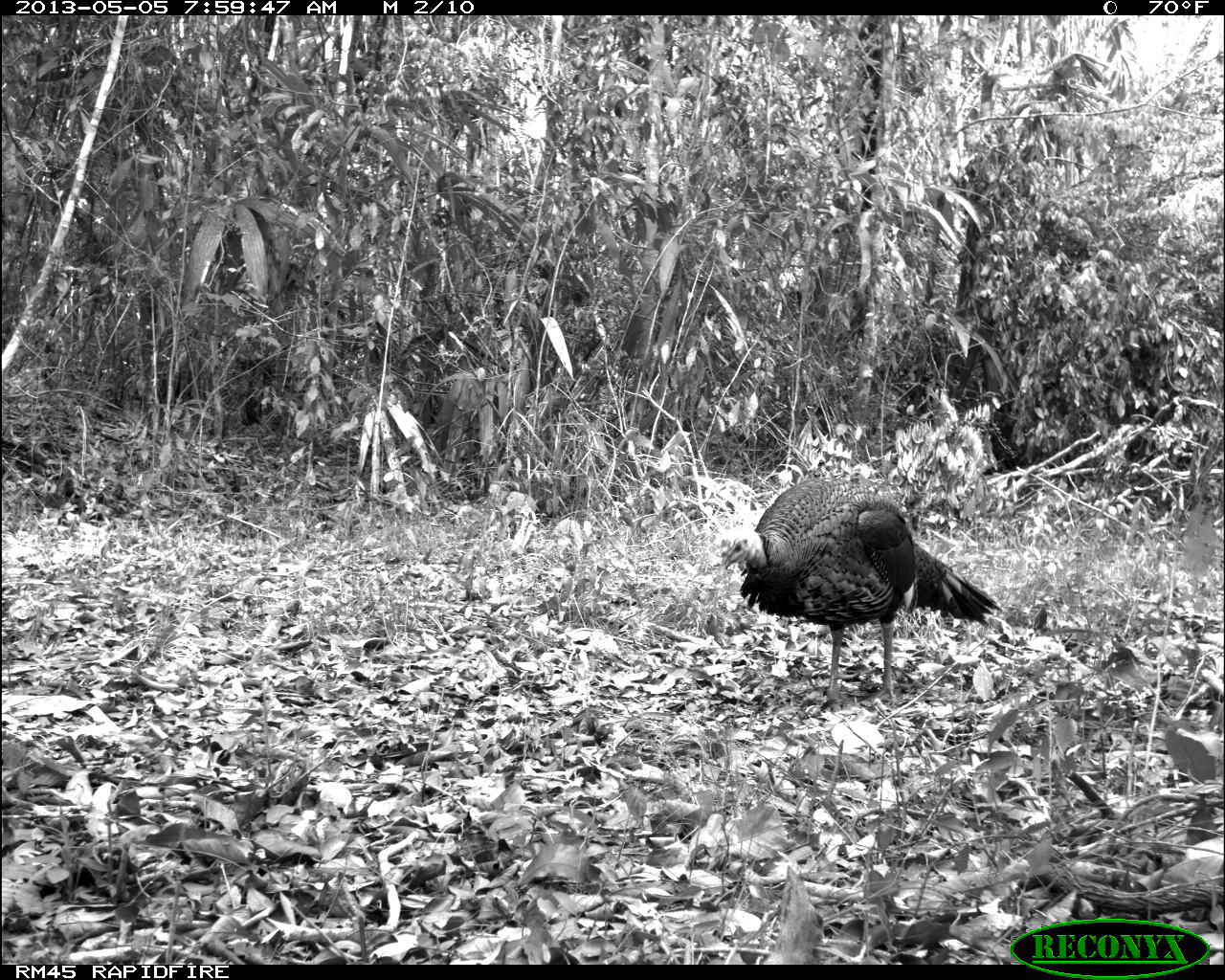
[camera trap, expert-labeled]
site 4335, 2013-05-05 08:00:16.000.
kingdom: Animalia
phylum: Chordata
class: Aves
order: Galliformes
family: Phasianidae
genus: Meleagris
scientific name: Meleagris ocellata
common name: ocellated turkey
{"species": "Meleagris ocellata (ocellated turkey)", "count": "1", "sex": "male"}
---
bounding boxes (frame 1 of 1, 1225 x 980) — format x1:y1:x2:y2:
meleagris ocellata: 716:477:1002:707